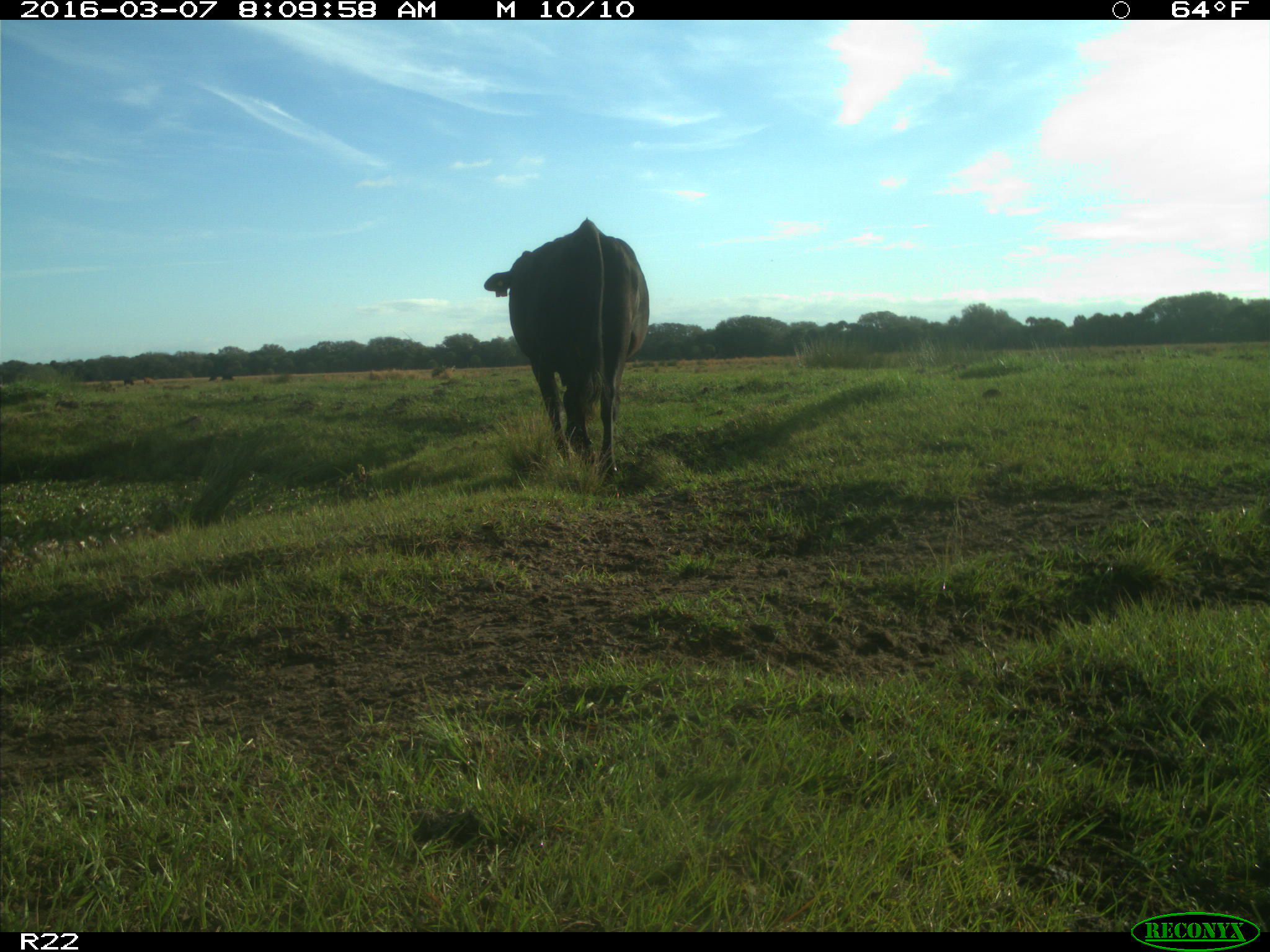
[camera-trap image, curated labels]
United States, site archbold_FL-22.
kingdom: Animalia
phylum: Chordata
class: Mammalia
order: Artiodactyla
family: Bovidae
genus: Bos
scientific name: Bos taurus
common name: domestic cow